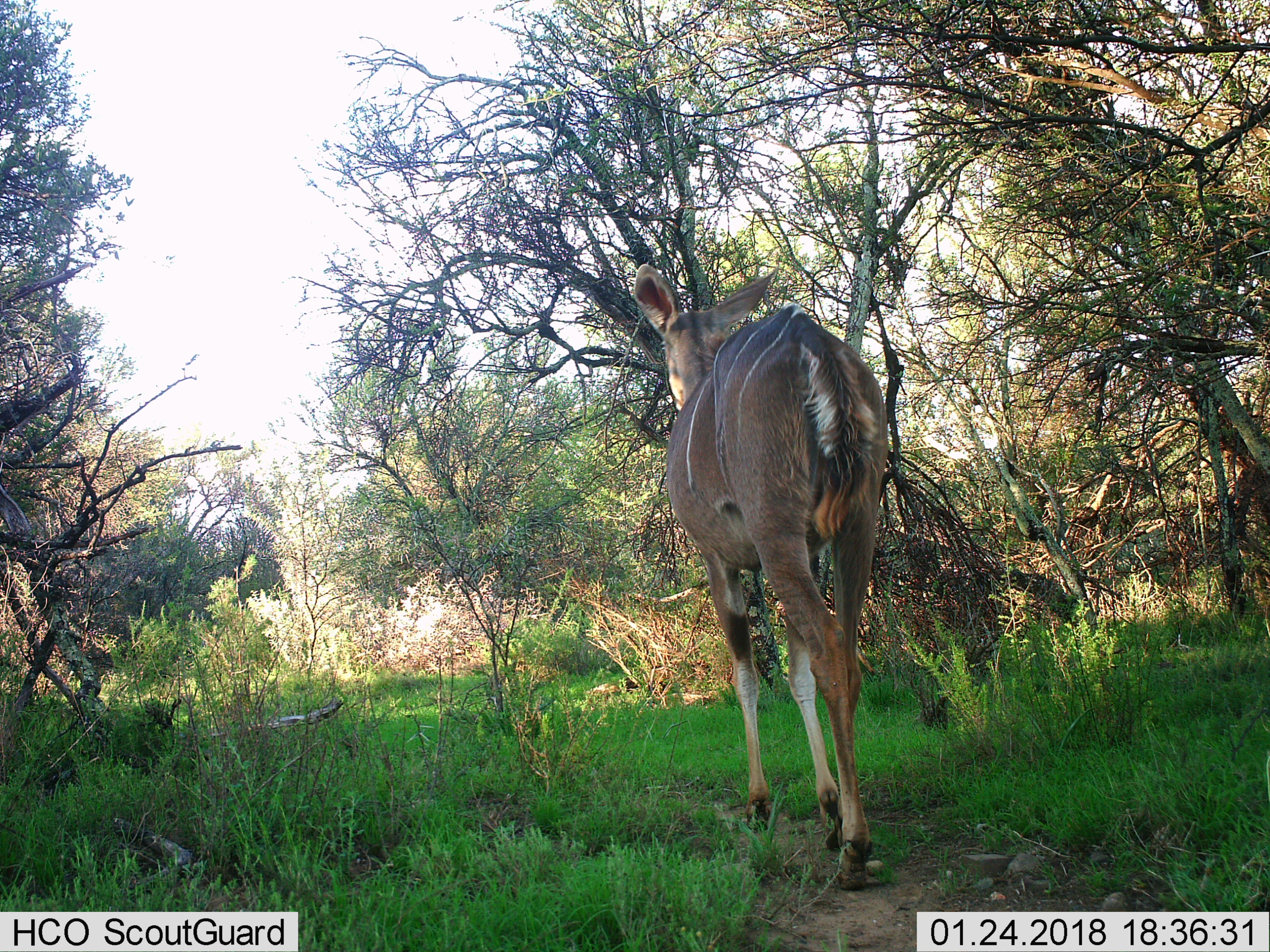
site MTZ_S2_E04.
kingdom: Animalia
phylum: Chordata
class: Mammalia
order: Artiodactyla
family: Bovidae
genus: Tragelaphus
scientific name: Tragelaphus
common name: kudu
Kudu (Tragelaphus), count 1. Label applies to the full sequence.